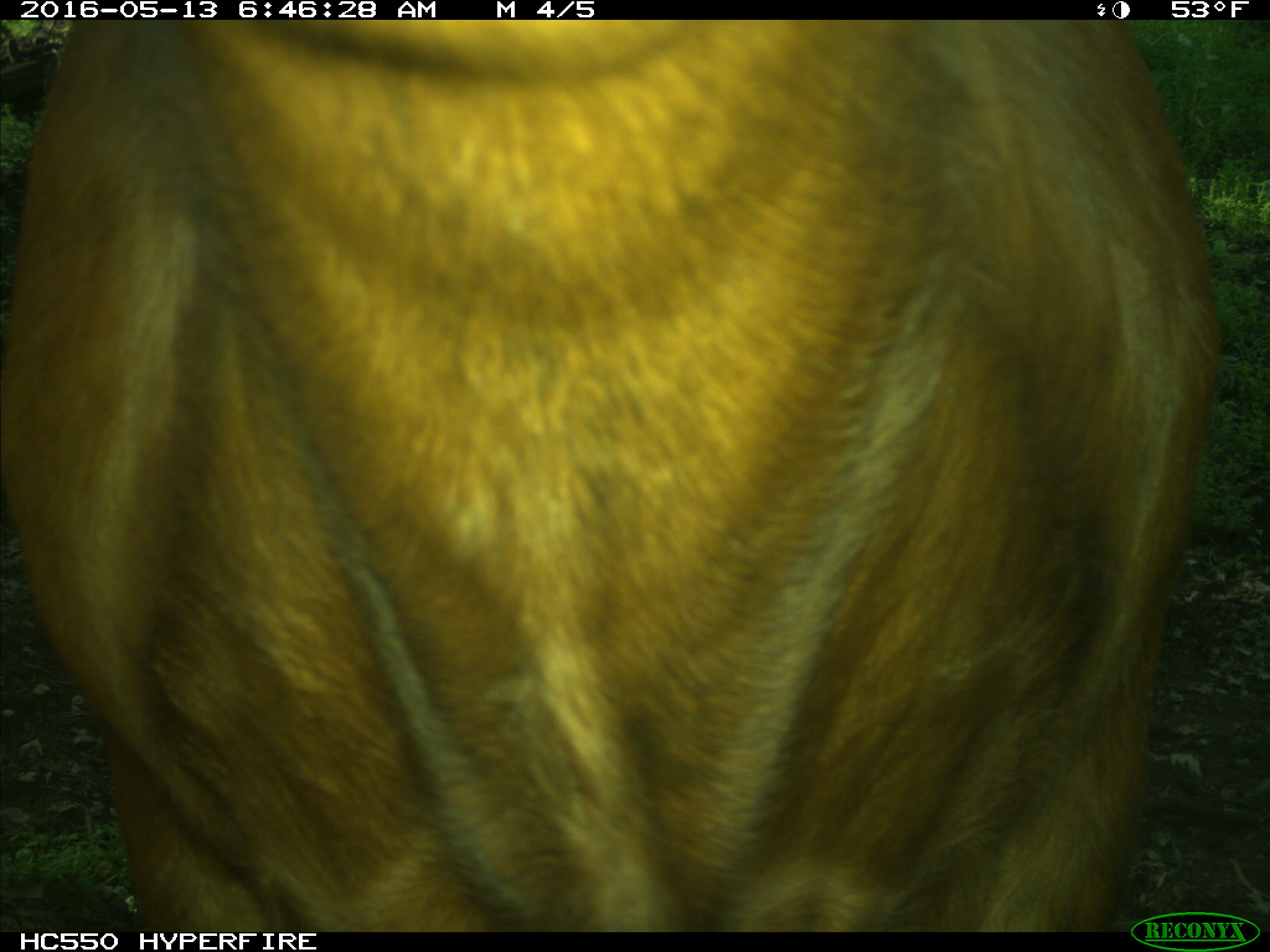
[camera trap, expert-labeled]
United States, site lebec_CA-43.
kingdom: Animalia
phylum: Chordata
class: Mammalia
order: Artiodactyla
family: Bovidae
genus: Bos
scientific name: Bos taurus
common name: domestic cow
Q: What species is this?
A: Bos taurus (domestic cow).